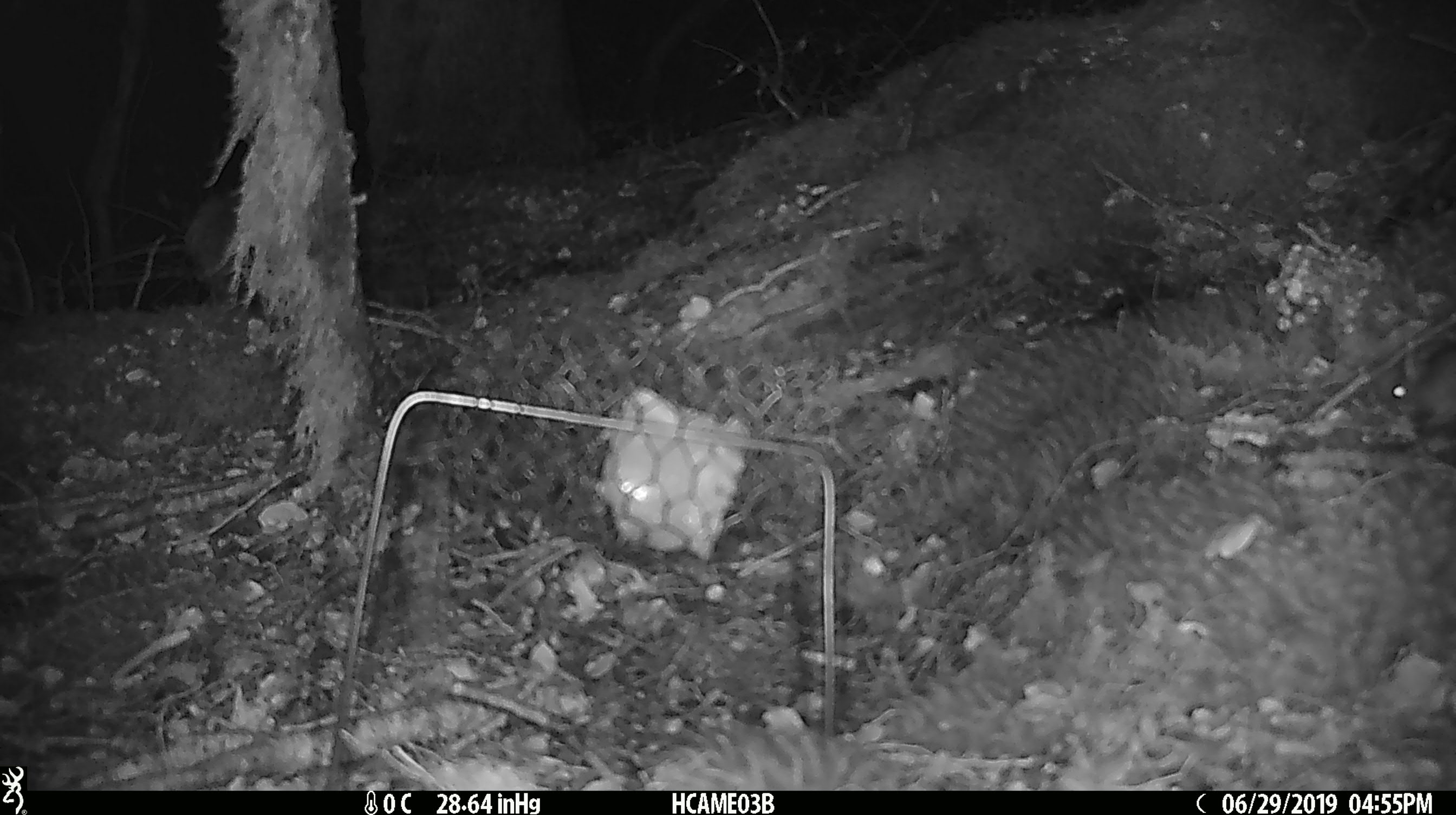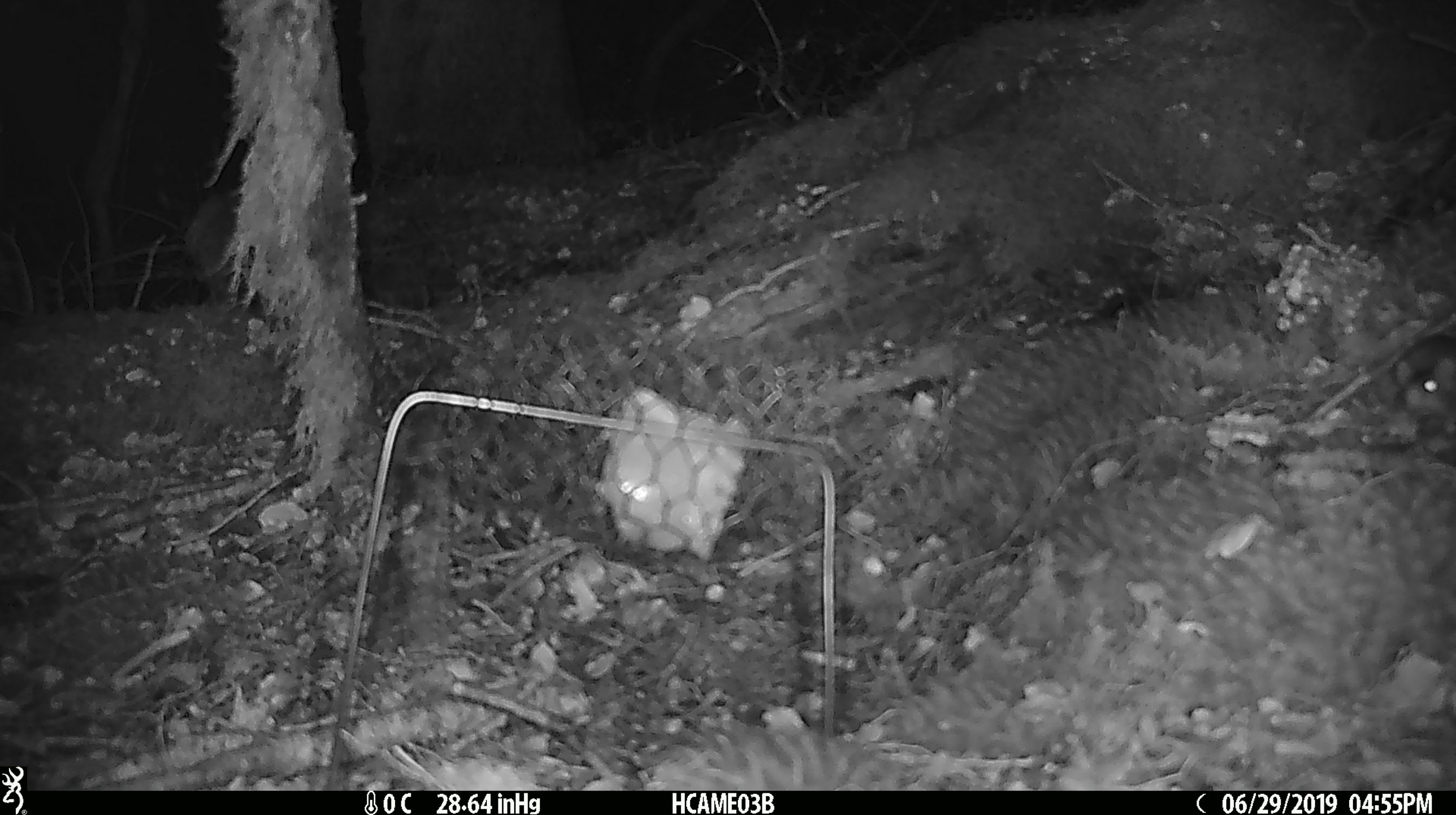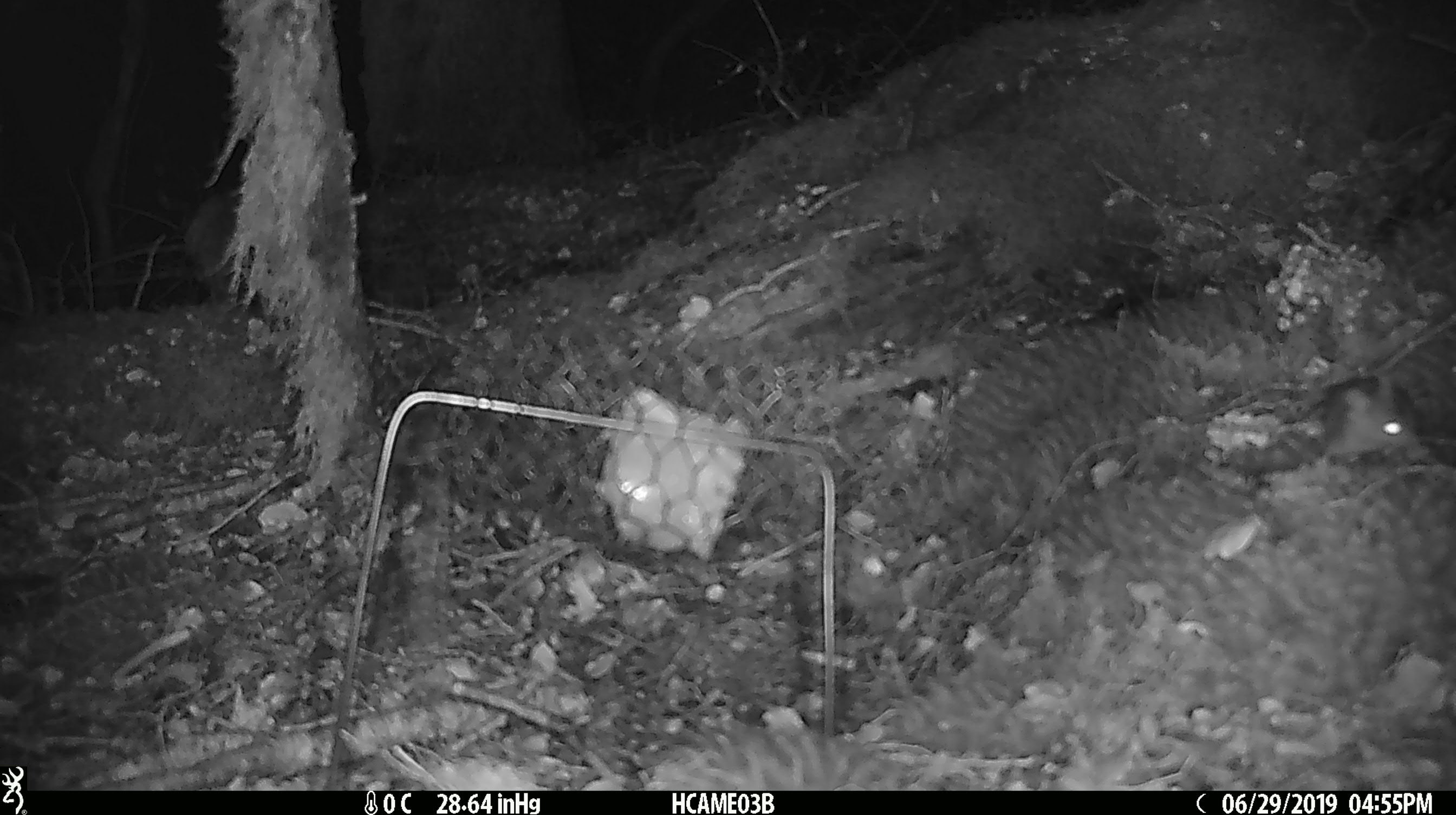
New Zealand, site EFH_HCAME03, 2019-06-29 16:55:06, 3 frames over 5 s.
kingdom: Animalia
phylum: Chordata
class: Mammalia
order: Rodentia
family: Muridae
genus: Mus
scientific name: Mus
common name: mouse